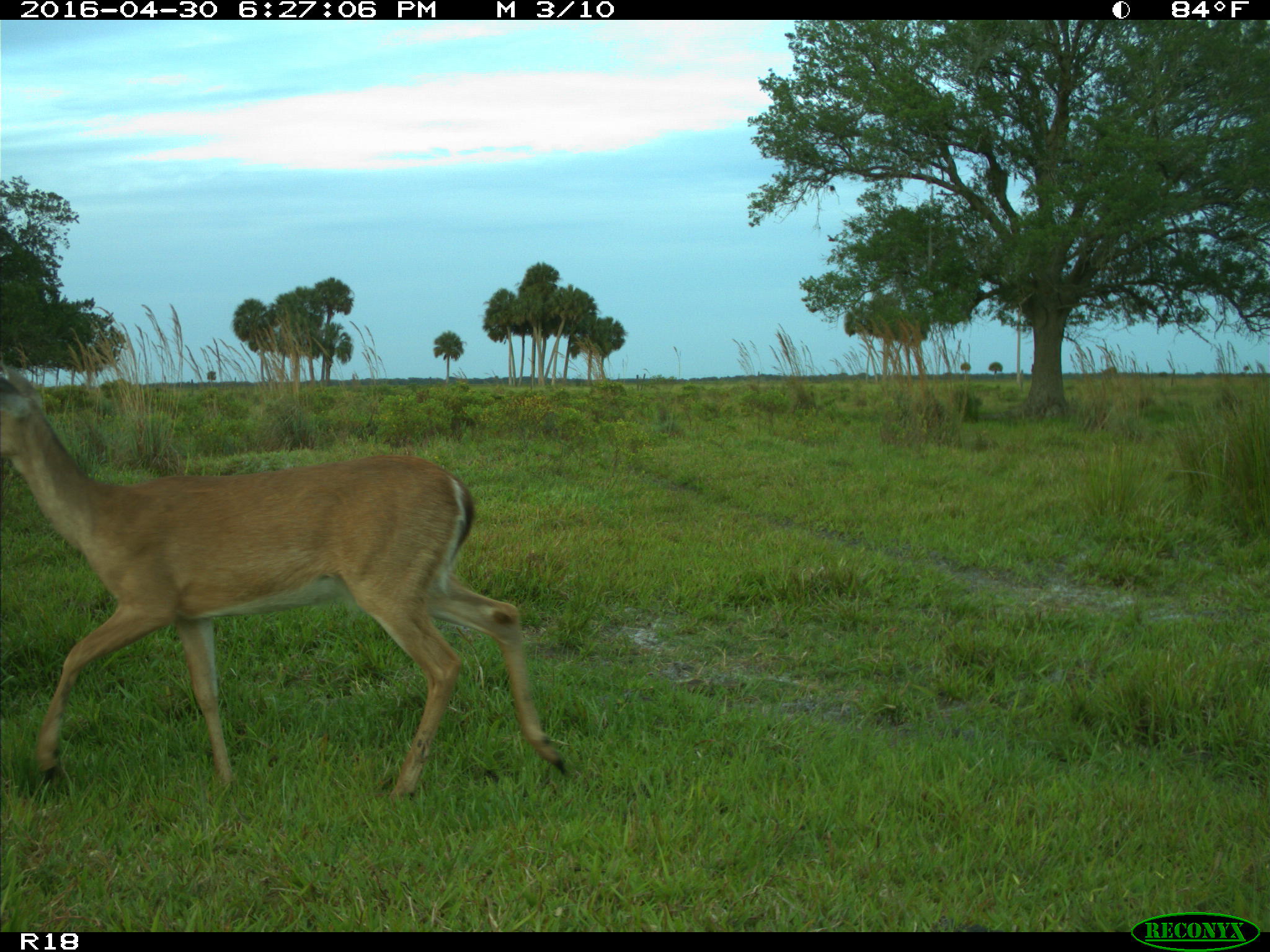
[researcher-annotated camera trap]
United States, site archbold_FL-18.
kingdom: Animalia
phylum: Chordata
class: Mammalia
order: Artiodactyla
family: Cervidae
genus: Odocoileus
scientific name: Odocoileus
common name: deer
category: unidentified deer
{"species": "unidentified deer (deer) (Odocoileus)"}